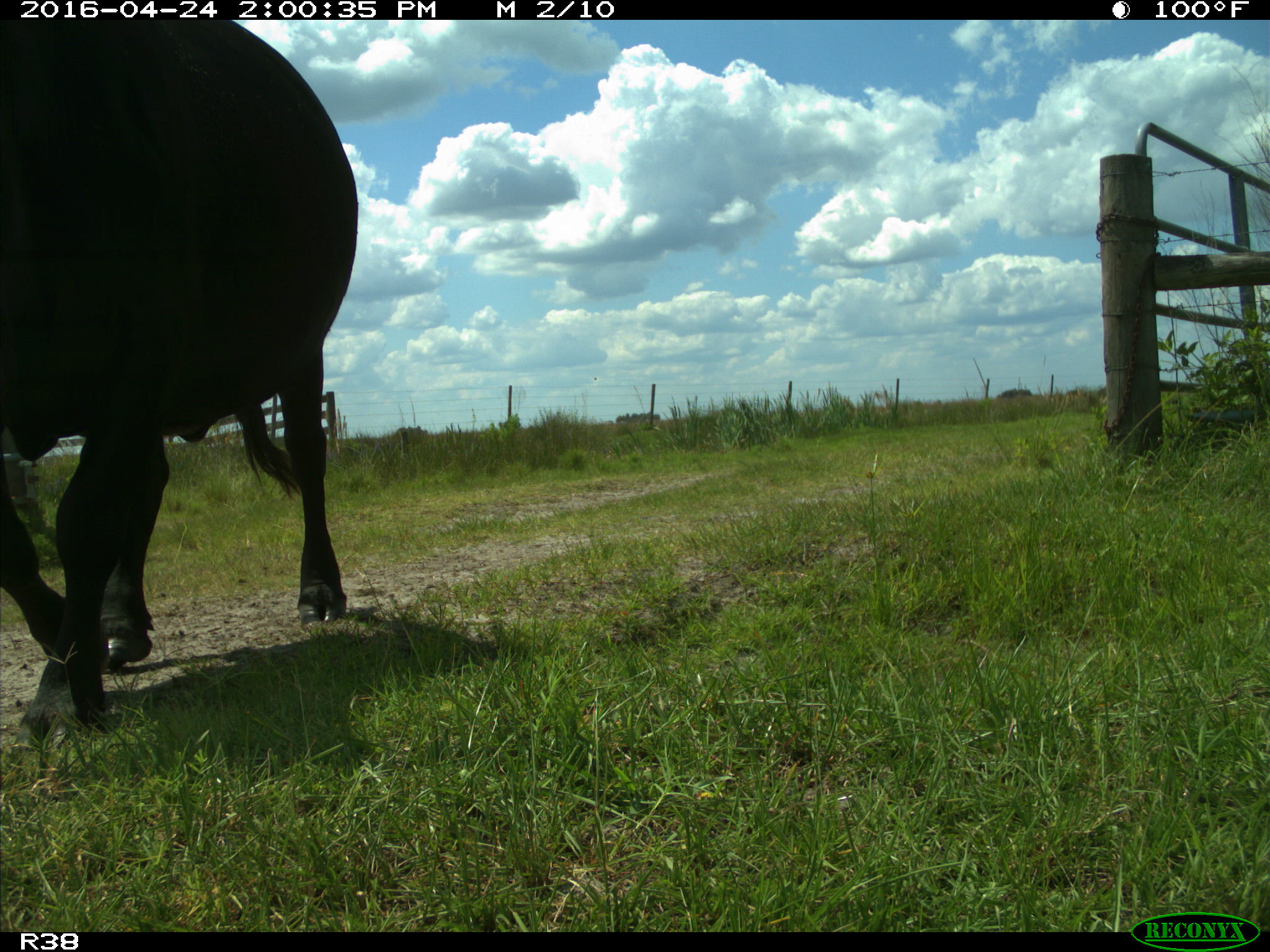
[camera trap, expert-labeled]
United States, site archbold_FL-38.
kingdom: Animalia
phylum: Chordata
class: Mammalia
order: Artiodactyla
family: Bovidae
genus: Bos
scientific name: Bos taurus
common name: domestic cow